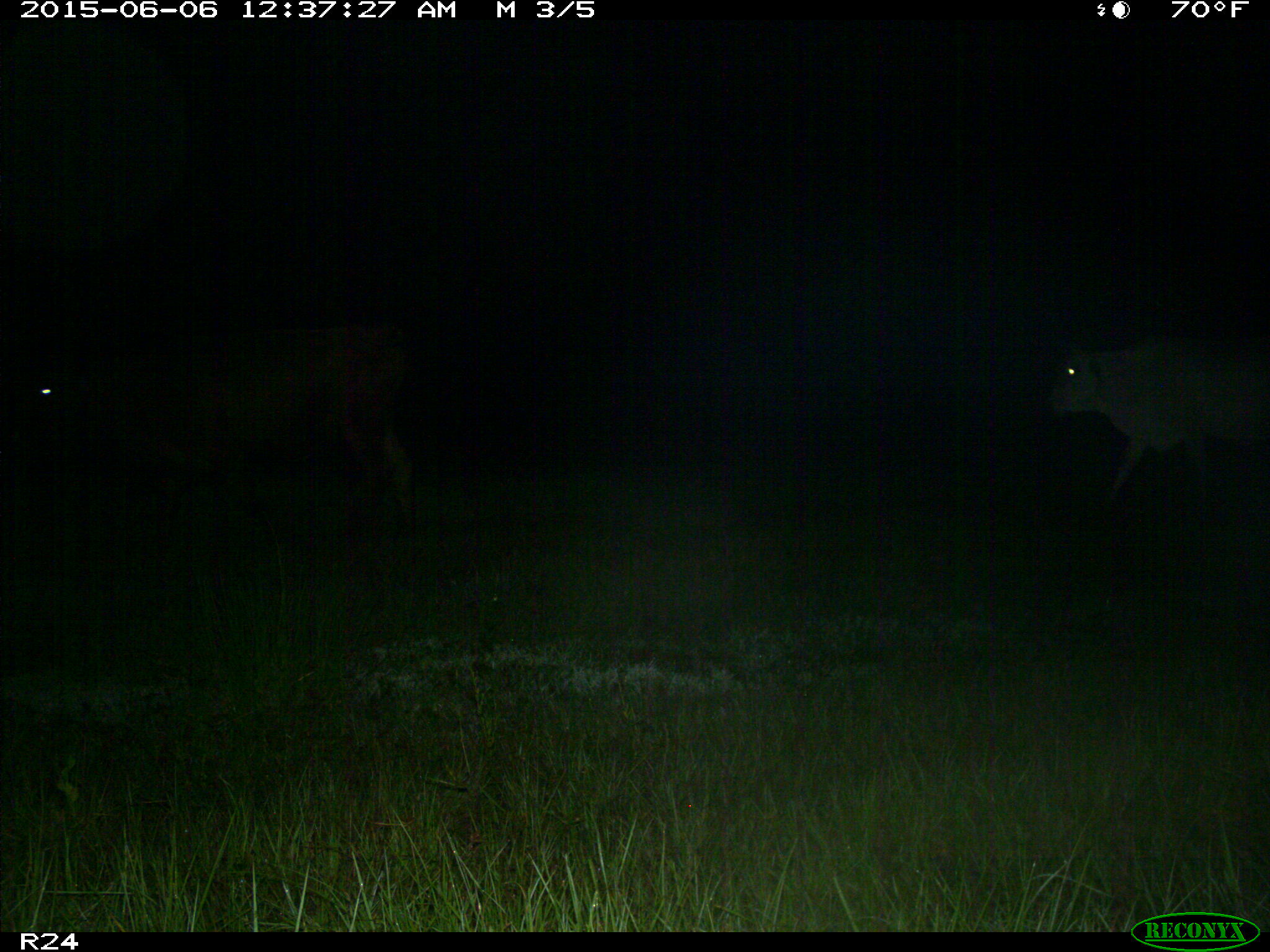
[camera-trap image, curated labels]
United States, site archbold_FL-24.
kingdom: Animalia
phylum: Chordata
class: Mammalia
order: Artiodactyla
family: Bovidae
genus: Bos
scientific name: Bos taurus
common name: domestic cow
Bos taurus (domestic cow).